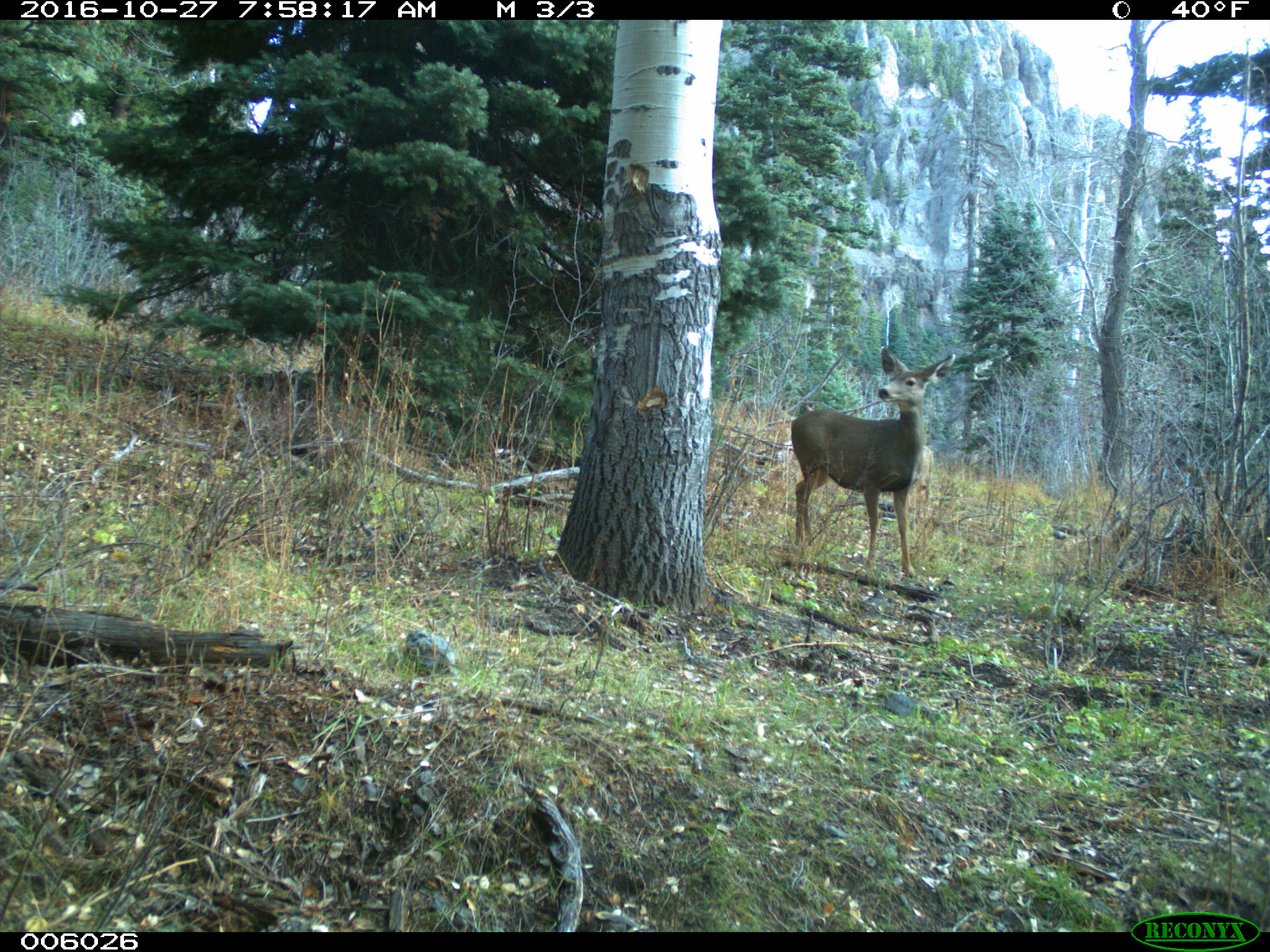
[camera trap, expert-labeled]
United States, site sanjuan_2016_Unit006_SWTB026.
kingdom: Animalia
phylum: Chordata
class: Mammalia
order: Artiodactyla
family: Cervidae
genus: Odocoileus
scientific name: Odocoileus hemionus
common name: mule deer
Odocoileus hemionus (mule deer).